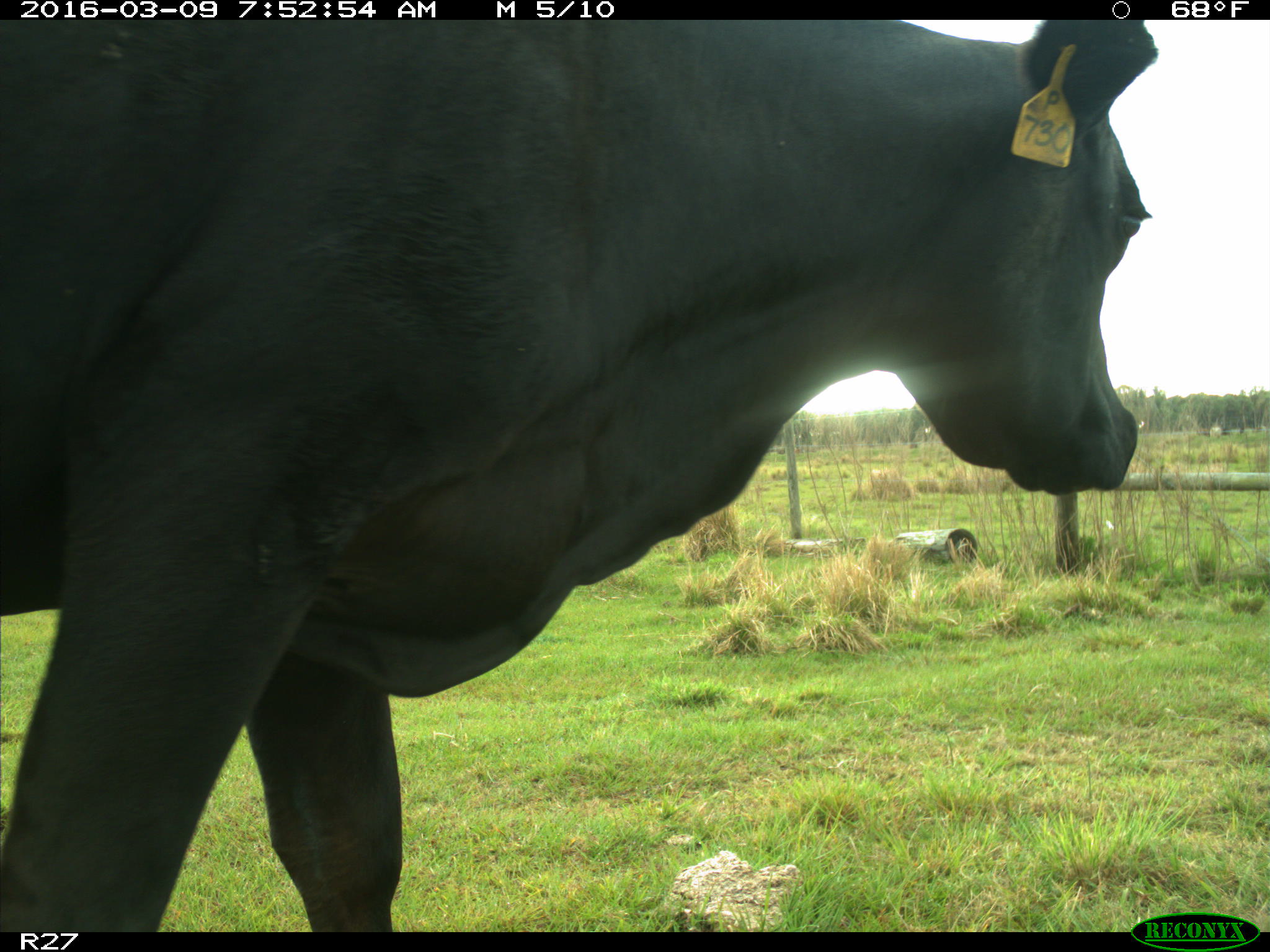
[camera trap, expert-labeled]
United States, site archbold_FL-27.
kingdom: Animalia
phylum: Chordata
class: Mammalia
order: Artiodactyla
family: Bovidae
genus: Bos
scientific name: Bos taurus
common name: domestic cow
Bos taurus (domestic cow).